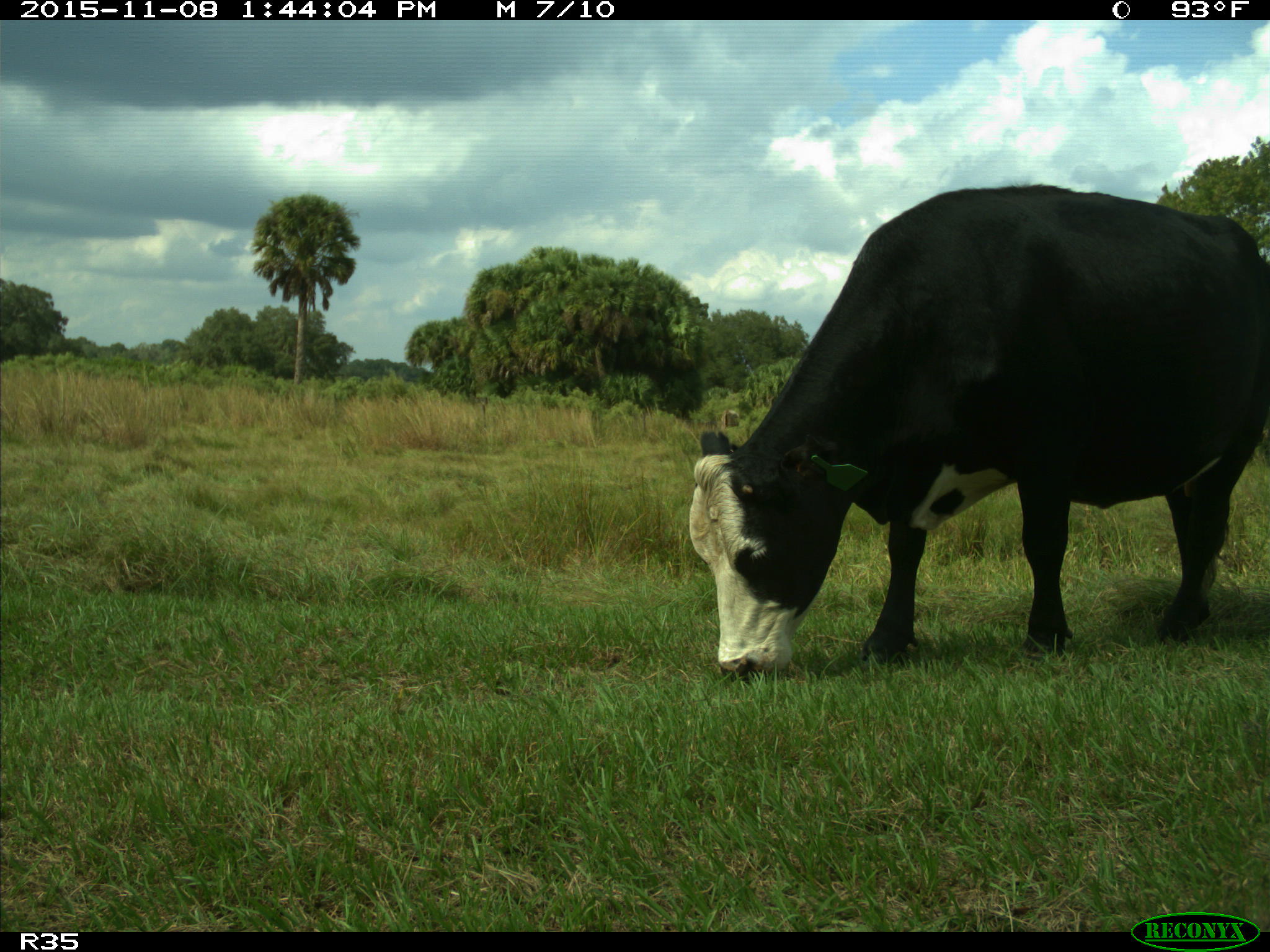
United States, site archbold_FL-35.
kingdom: Animalia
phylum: Chordata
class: Mammalia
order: Artiodactyla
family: Bovidae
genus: Bos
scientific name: Bos taurus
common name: domestic cow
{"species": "Bos taurus (domestic cow)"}